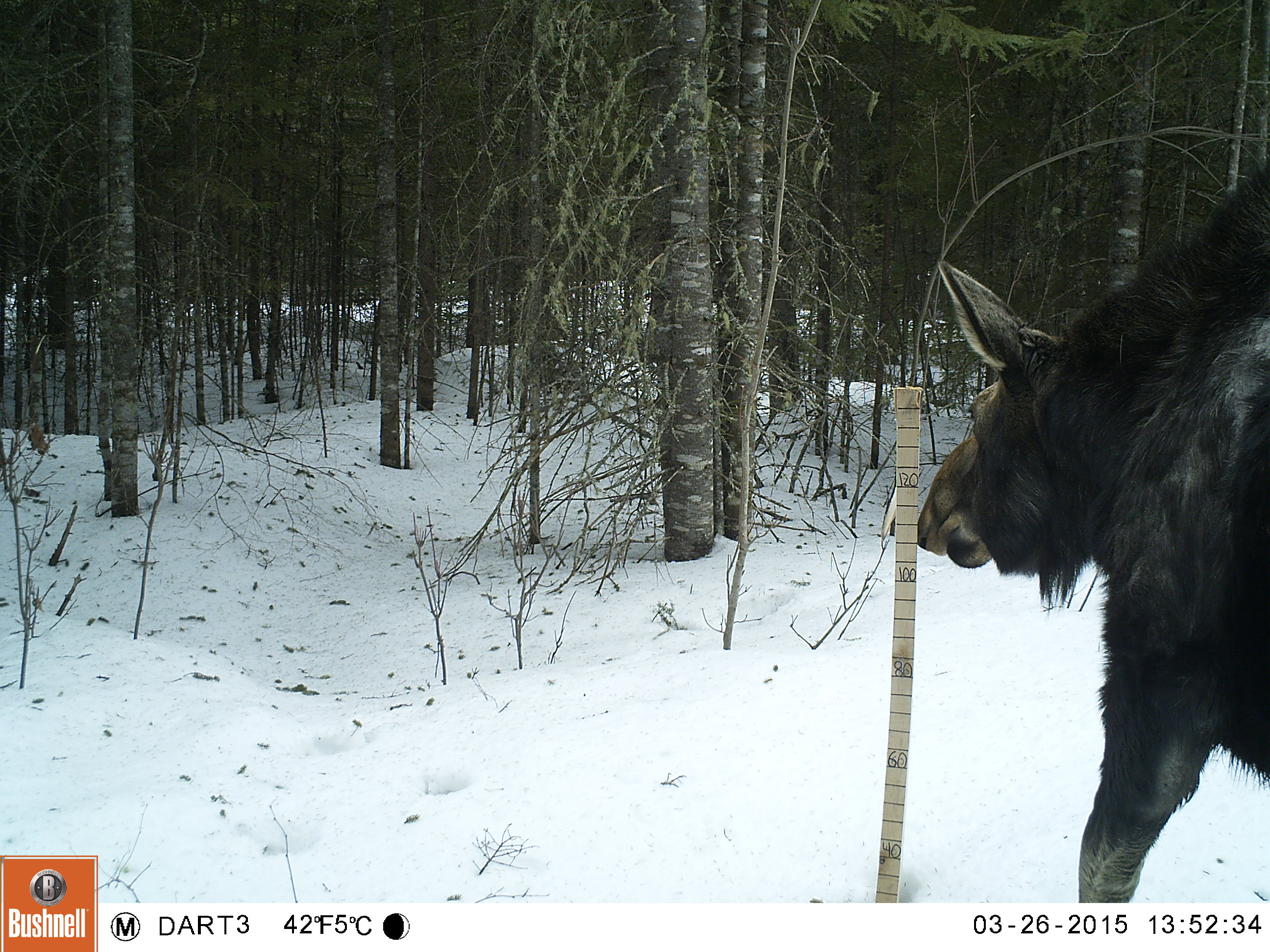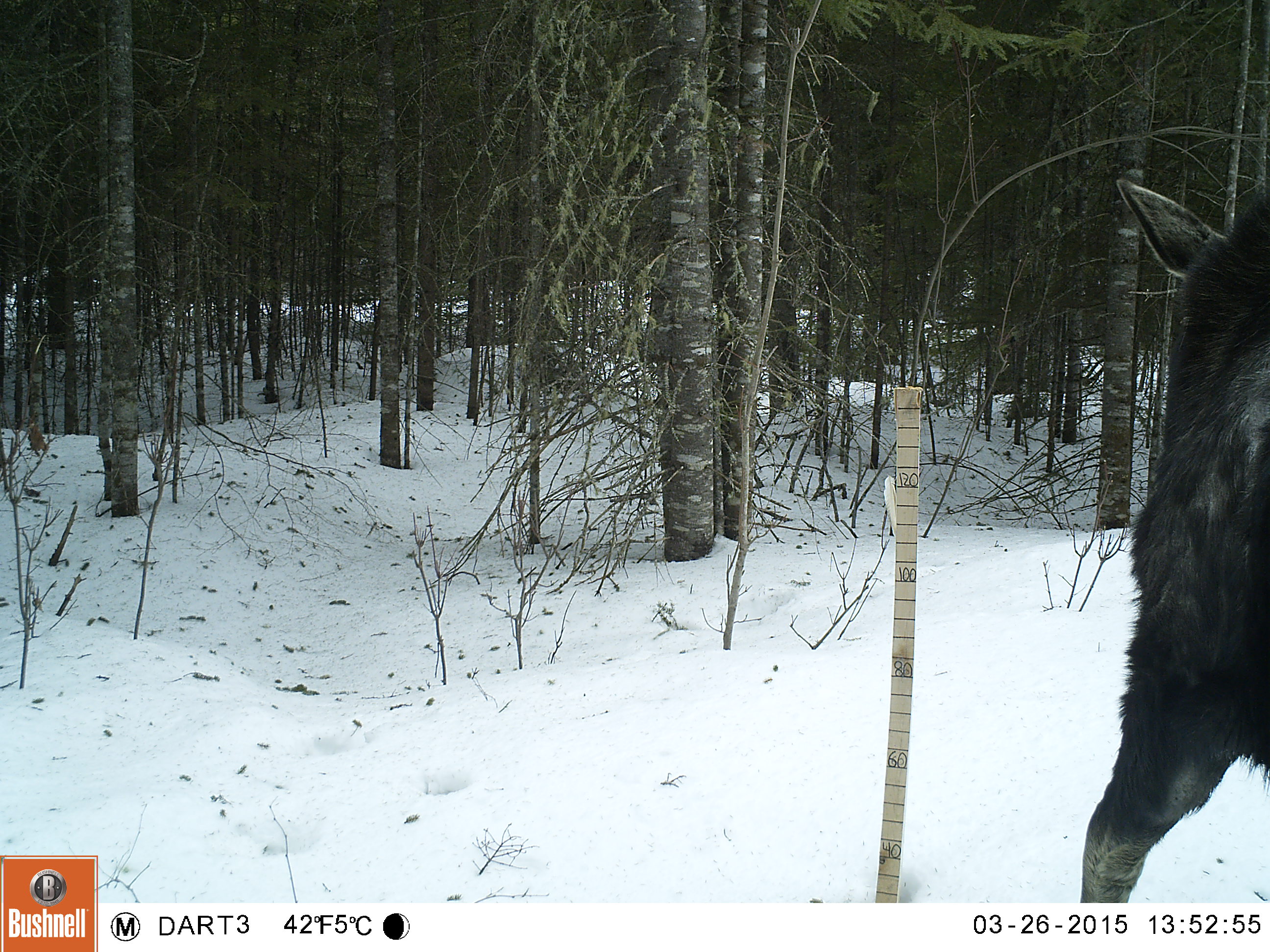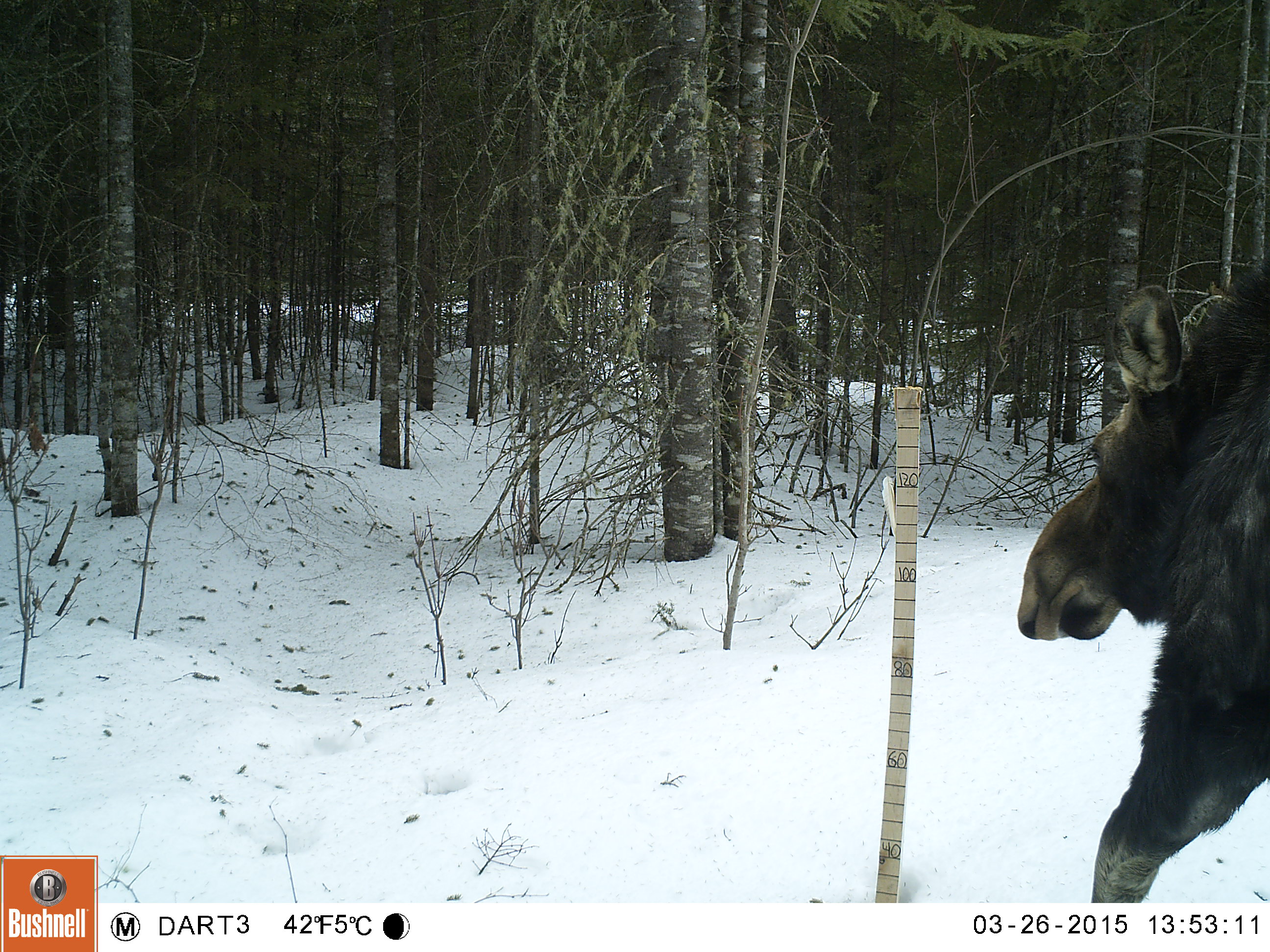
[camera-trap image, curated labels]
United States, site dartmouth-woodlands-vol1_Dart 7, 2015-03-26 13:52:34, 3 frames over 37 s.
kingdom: Animalia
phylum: Chordata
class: Mammalia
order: Artiodactyla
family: Cervidae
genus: Alces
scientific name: Alces alces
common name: moose